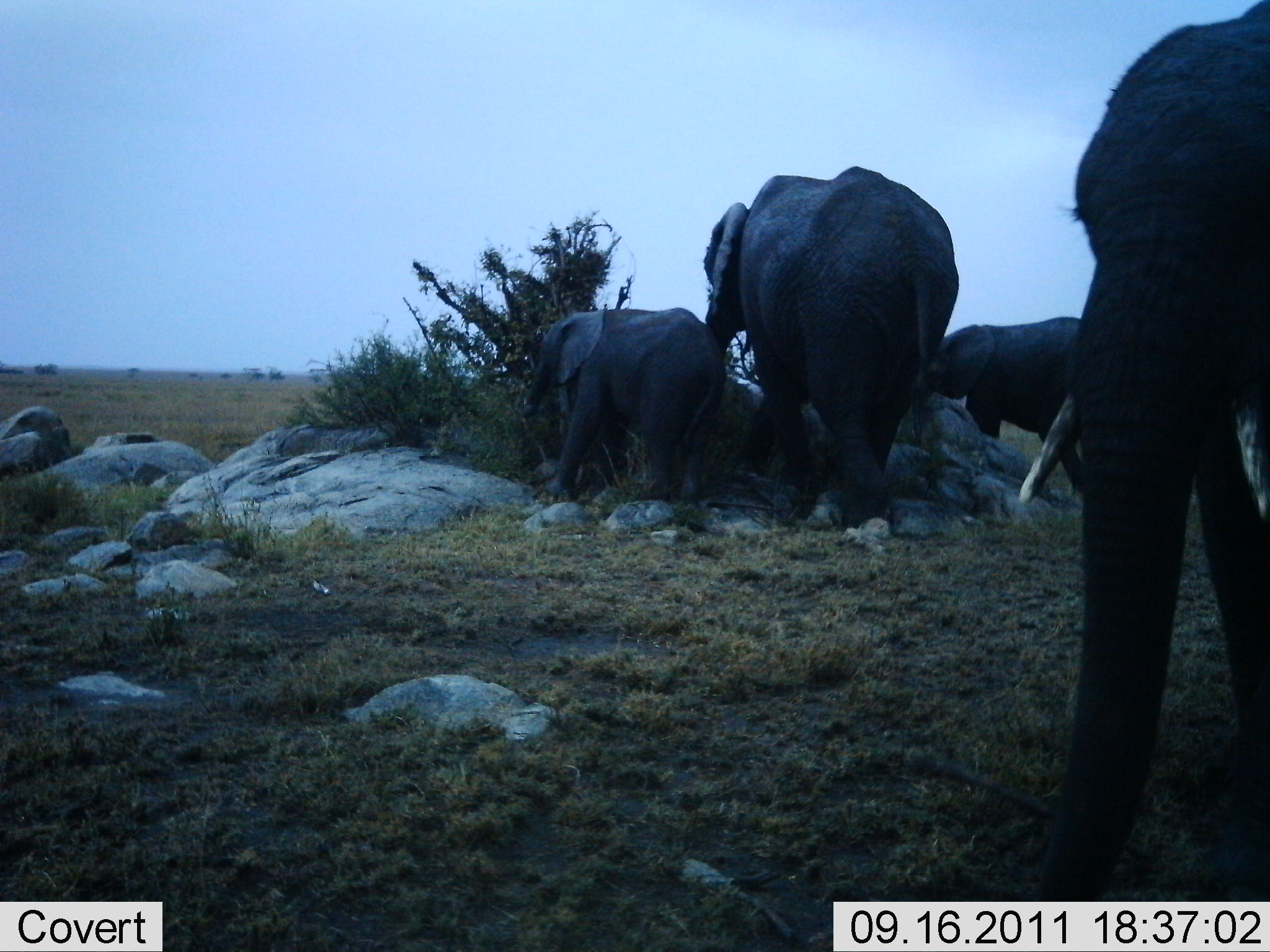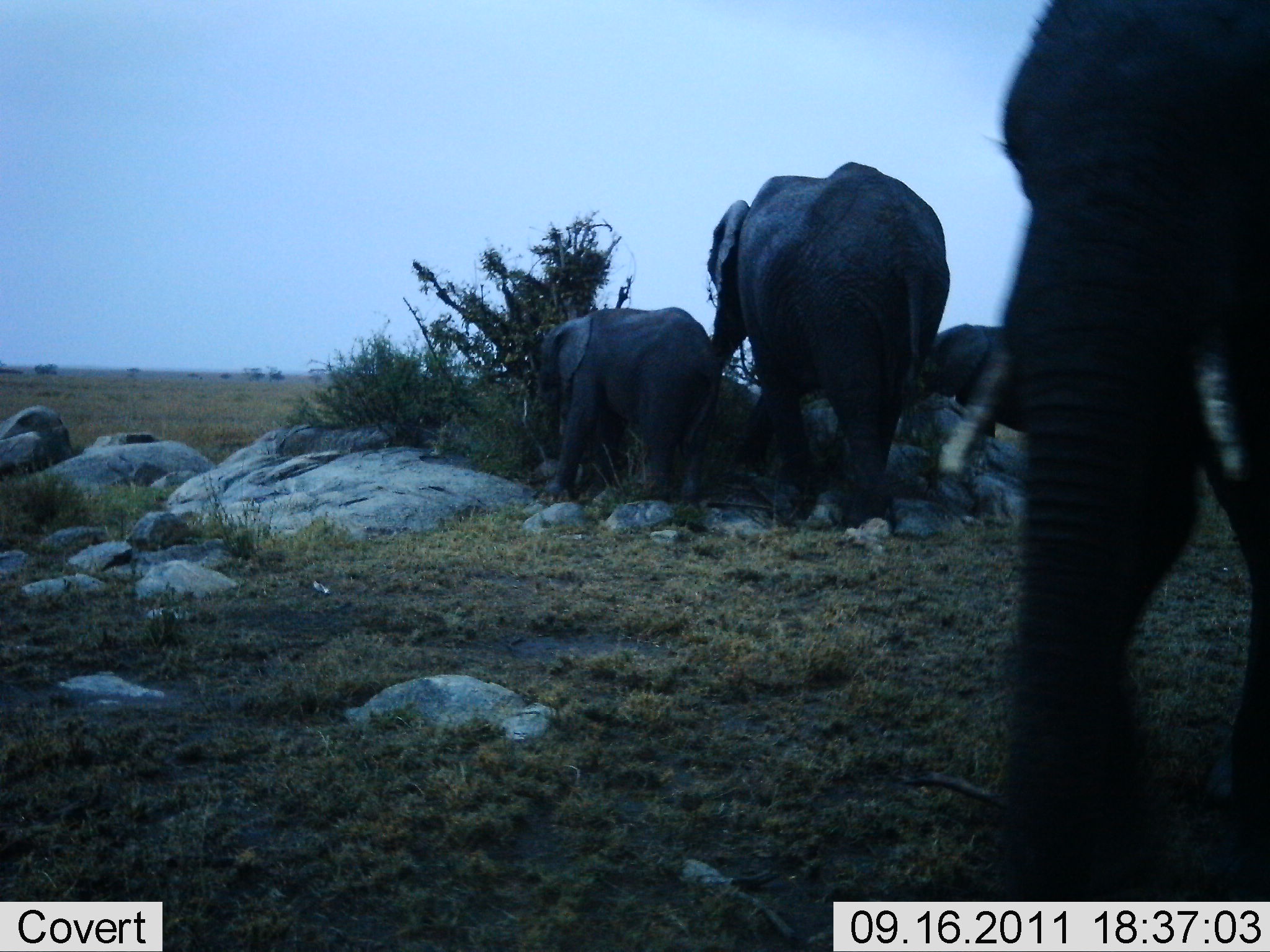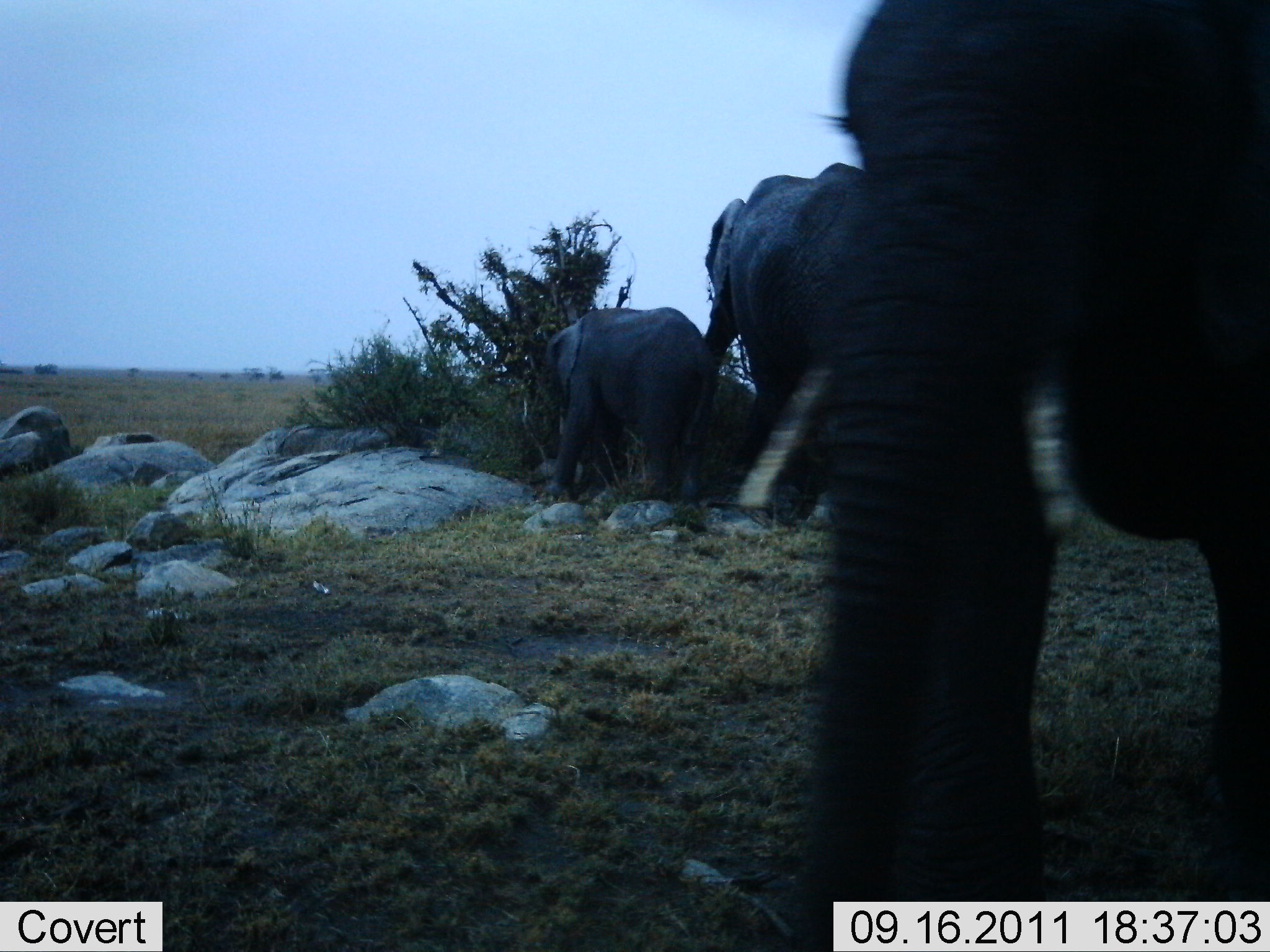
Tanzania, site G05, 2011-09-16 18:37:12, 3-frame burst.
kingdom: Animalia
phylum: Chordata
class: Mammalia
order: Proboscidea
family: Elephantidae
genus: Loxodonta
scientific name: Loxodonta africana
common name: african bush elephant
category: elephant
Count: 4.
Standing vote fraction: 38%.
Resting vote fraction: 0%.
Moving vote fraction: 46%.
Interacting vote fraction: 8%.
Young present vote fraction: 54%.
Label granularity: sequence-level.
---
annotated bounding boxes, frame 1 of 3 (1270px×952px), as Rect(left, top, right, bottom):
animal: Rect(1019, 0, 1269, 901); Rect(701, 166, 960, 534); Rect(517, 306, 728, 512); Rect(910, 315, 1088, 497)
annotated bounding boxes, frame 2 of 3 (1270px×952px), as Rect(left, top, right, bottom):
animal: Rect(934, 0, 1270, 880); Rect(703, 161, 952, 539); Rect(539, 305, 720, 536); Rect(917, 320, 1029, 440)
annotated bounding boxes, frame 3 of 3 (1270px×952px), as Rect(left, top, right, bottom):
animal: Rect(740, 0, 1270, 952); Rect(684, 162, 888, 513); Rect(542, 306, 715, 502)